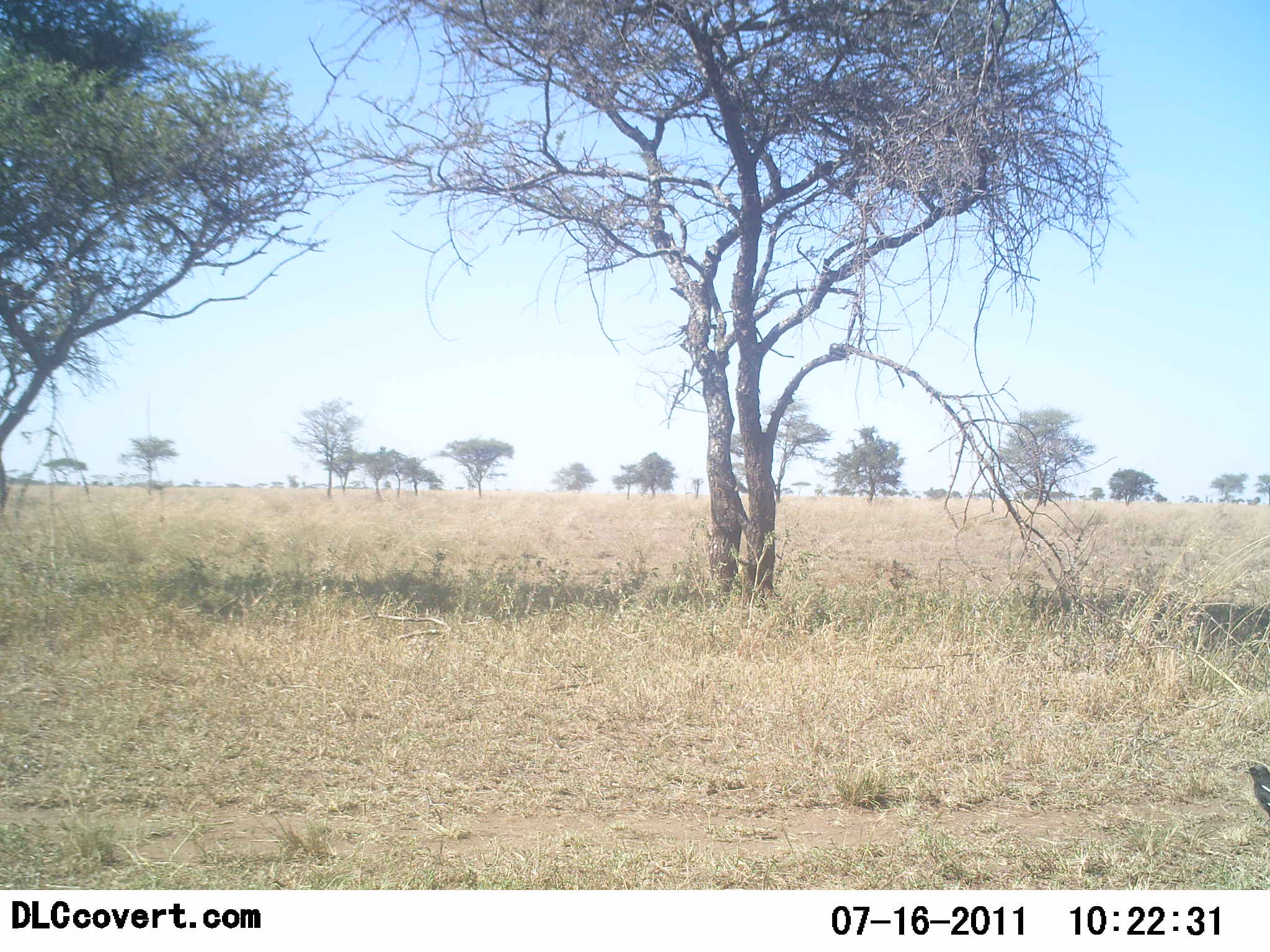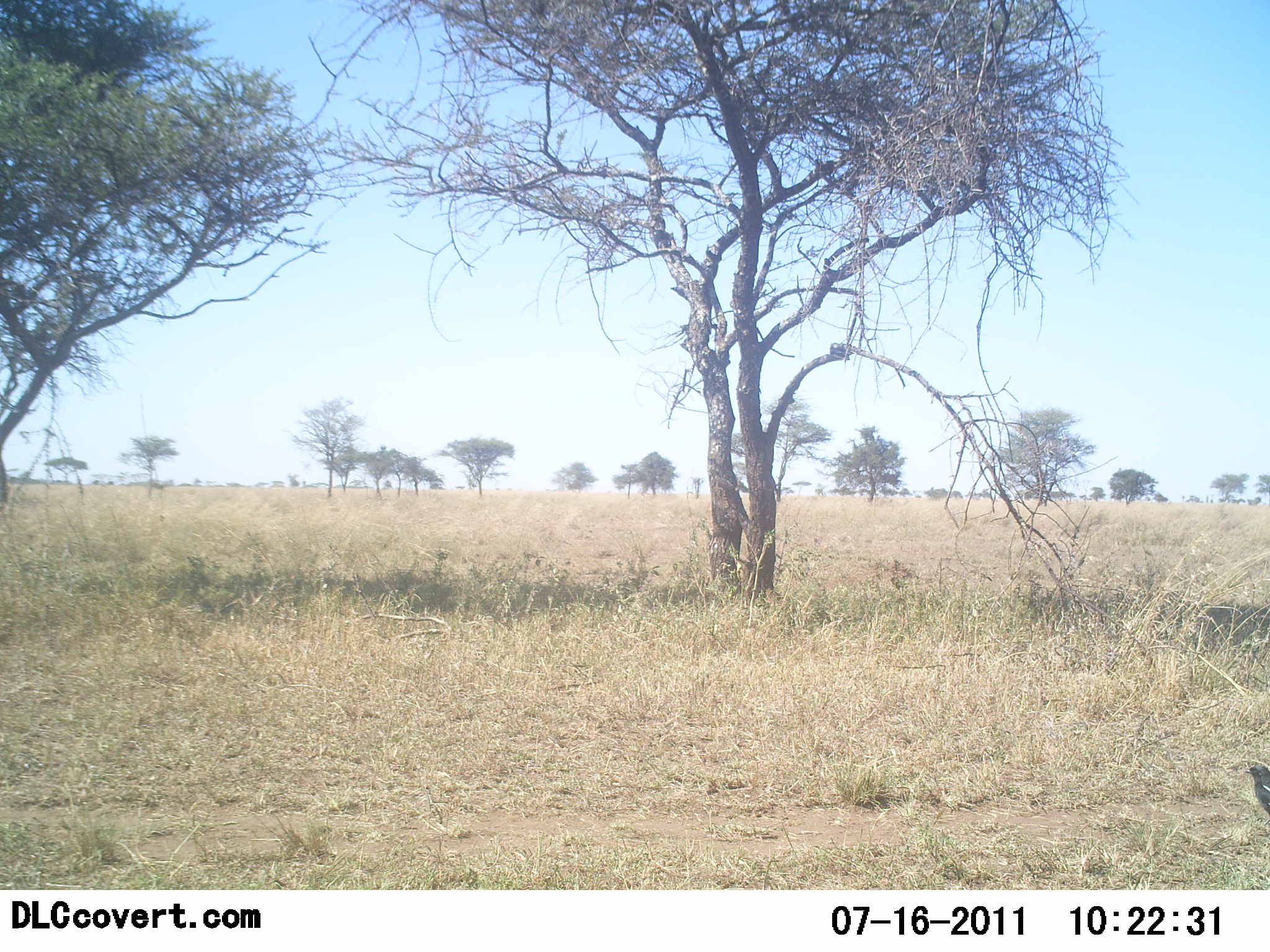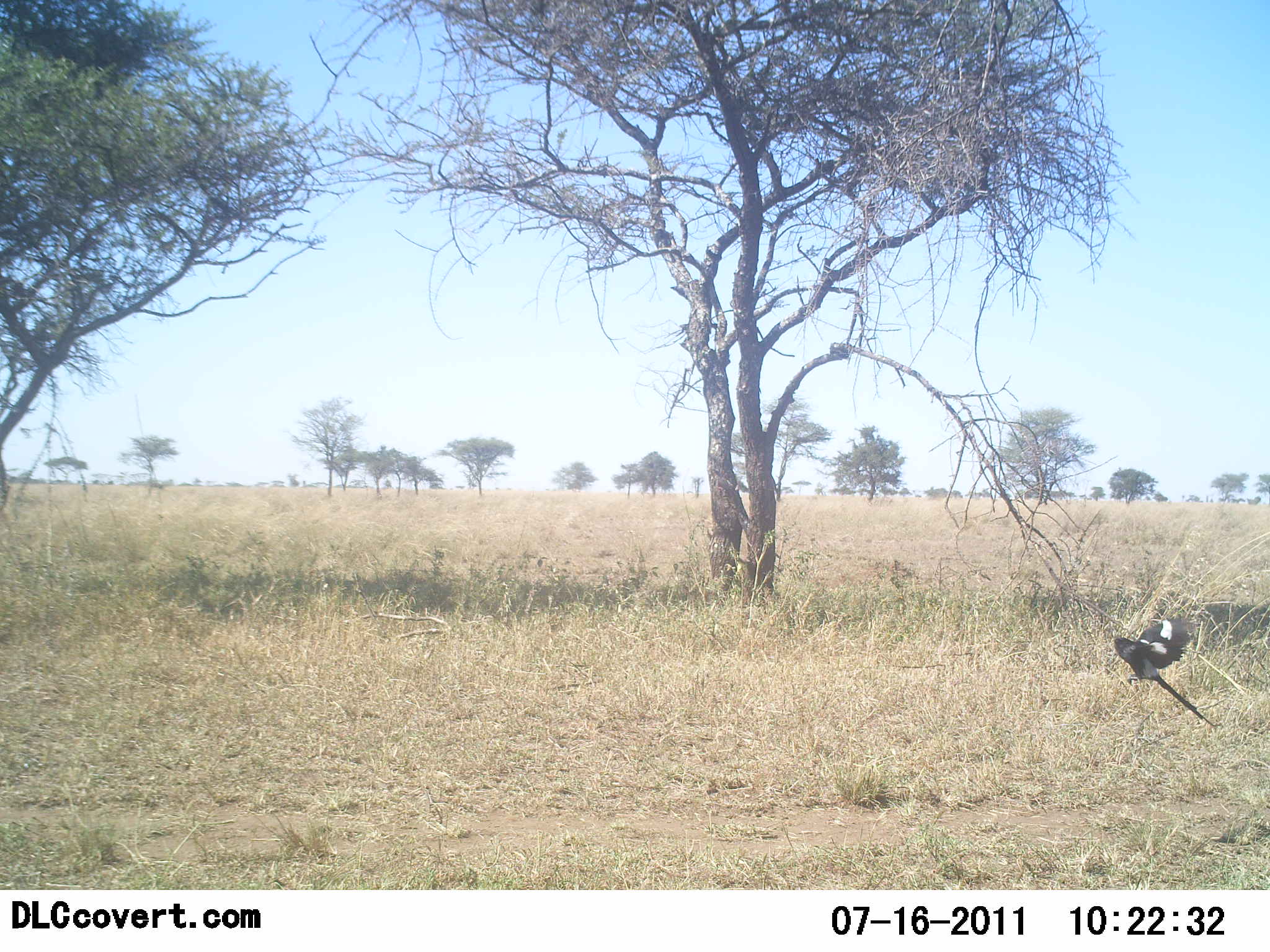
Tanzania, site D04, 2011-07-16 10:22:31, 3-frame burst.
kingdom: Animalia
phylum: Chordata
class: Aves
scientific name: Aves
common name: bird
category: otherbird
Otherbird (bird) (Aves), count 1. Behavior (volunteer vote fractions): standing 0%, resting 0%, moving 100%, interacting 0%. Young present (vote fraction): 0%. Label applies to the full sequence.